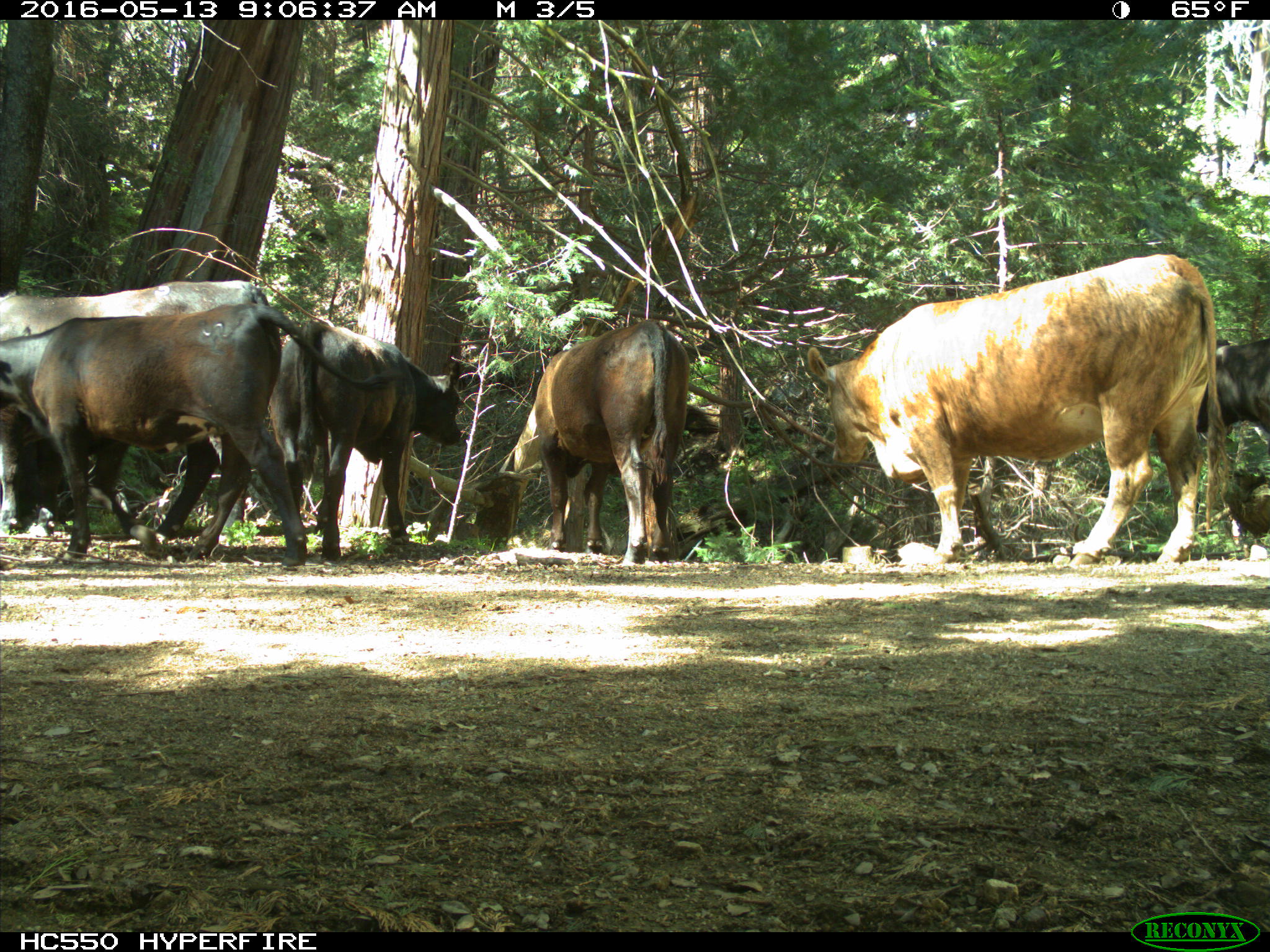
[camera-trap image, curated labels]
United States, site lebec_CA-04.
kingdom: Animalia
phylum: Chordata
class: Mammalia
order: Artiodactyla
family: Bovidae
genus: Bos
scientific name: Bos taurus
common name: domestic cow